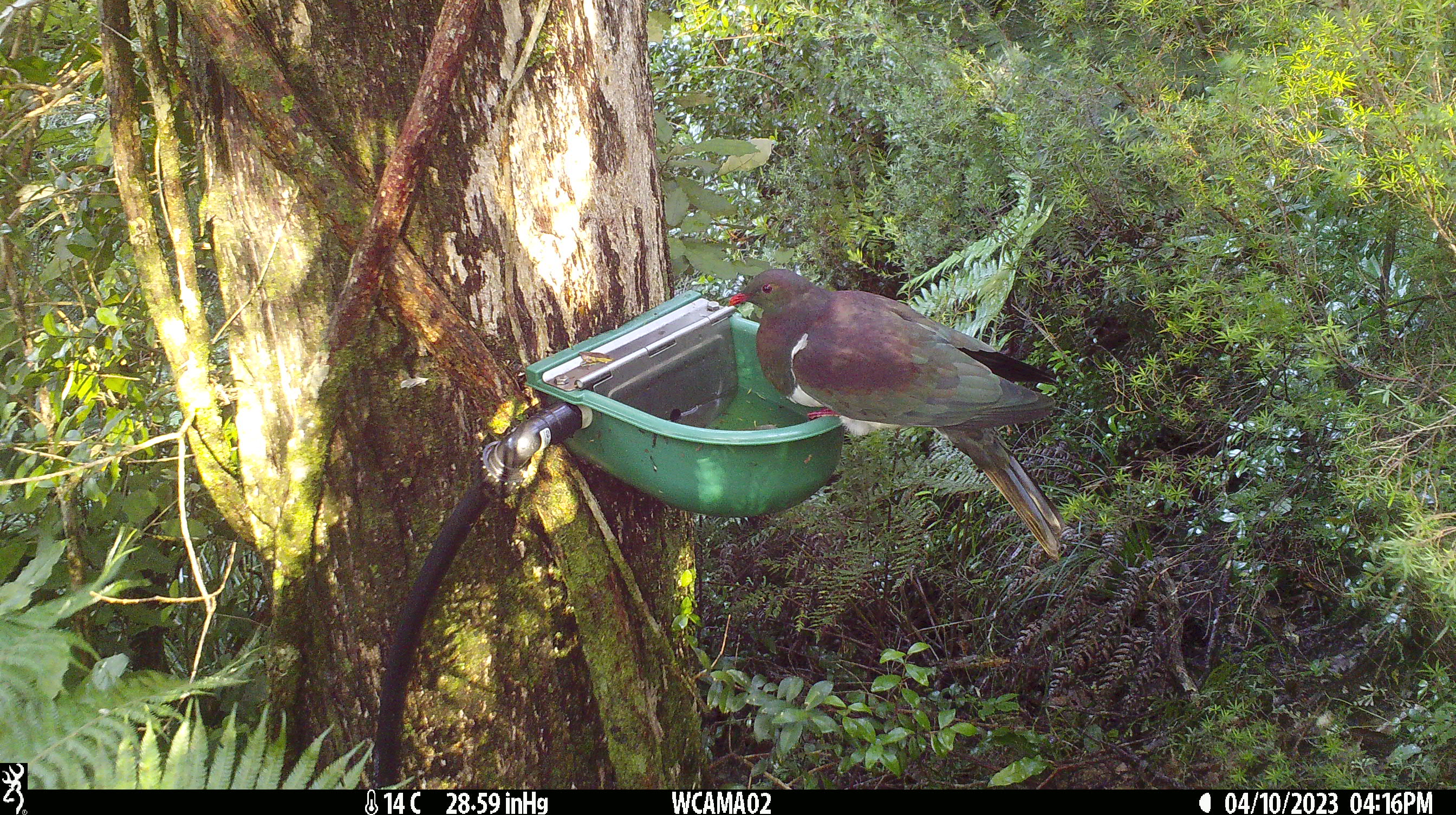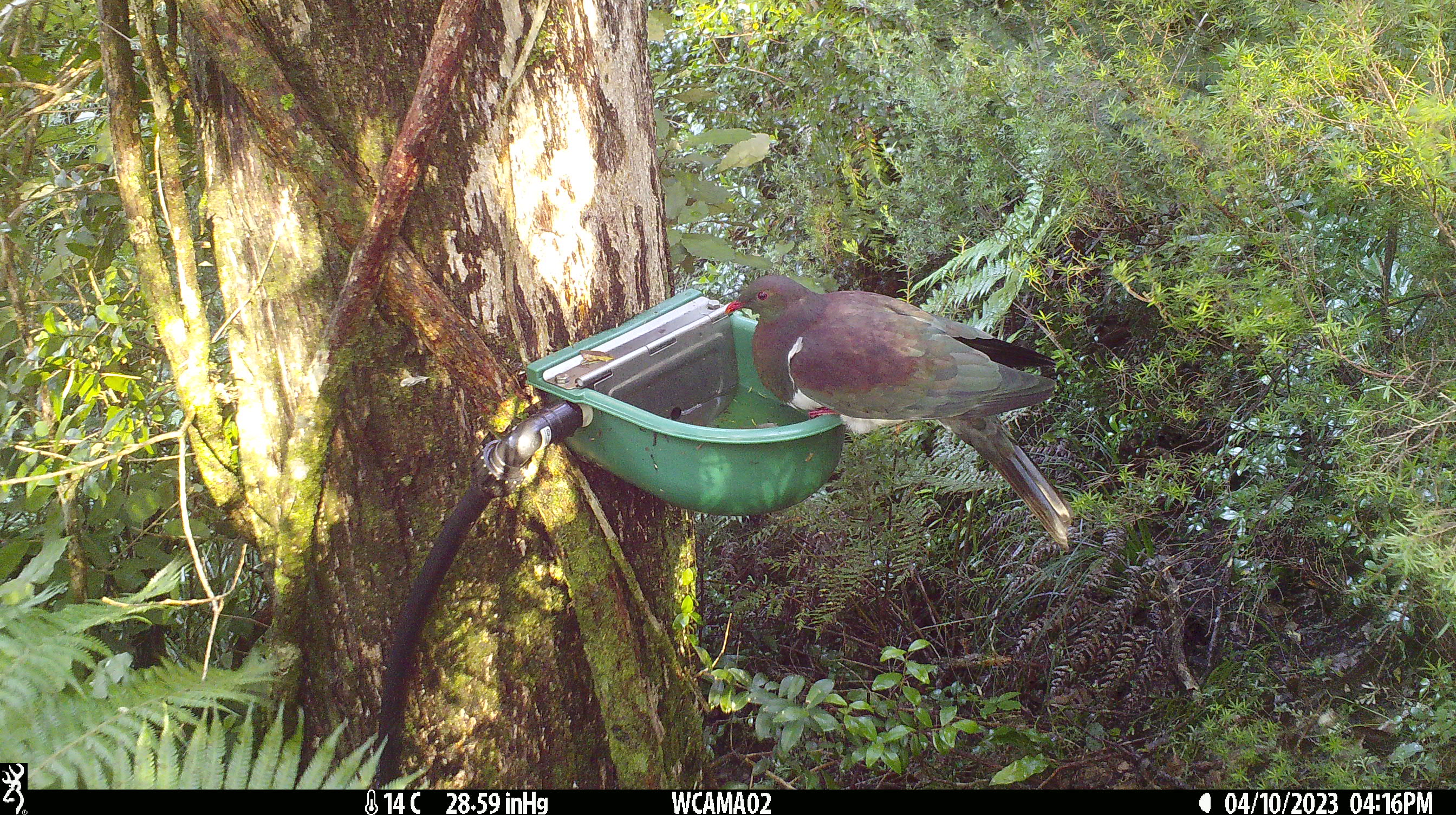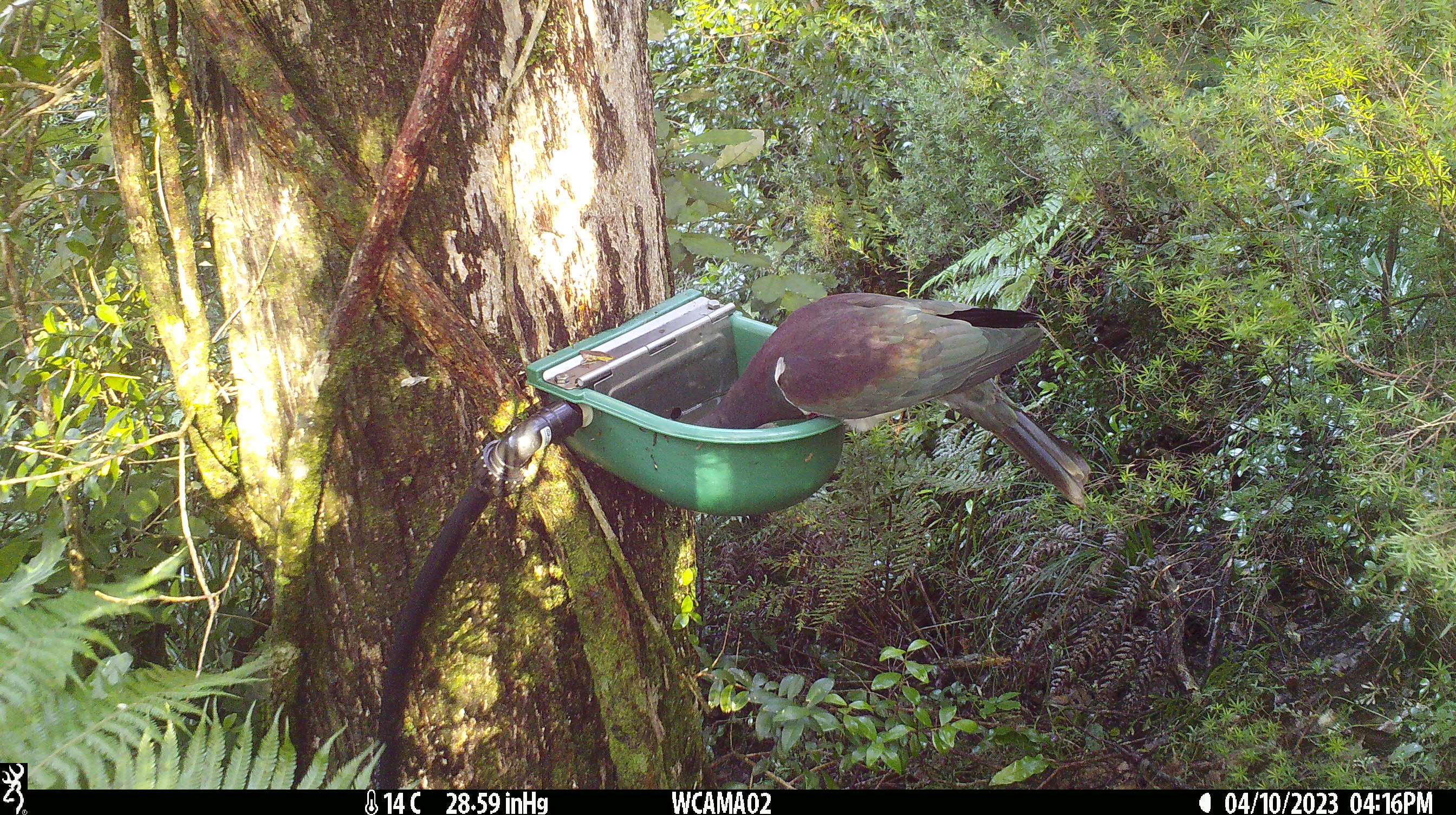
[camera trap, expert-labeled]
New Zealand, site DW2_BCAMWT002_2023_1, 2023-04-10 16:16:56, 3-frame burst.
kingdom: Animalia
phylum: Chordata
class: Aves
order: Columbiformes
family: Columbidae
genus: Hemiphaga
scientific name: Hemiphaga novaeseelandiae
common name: new zealand pigeon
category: kereru